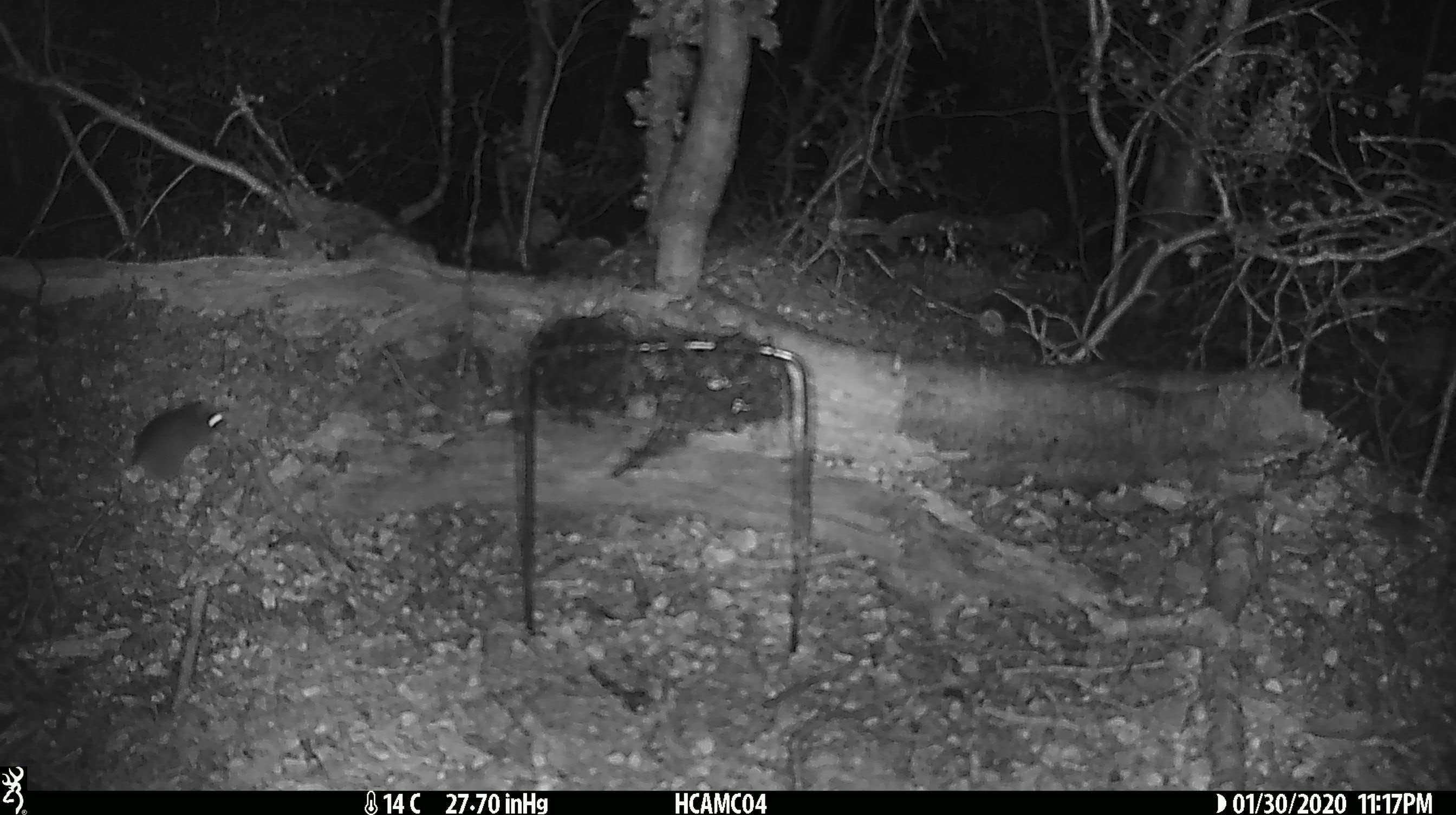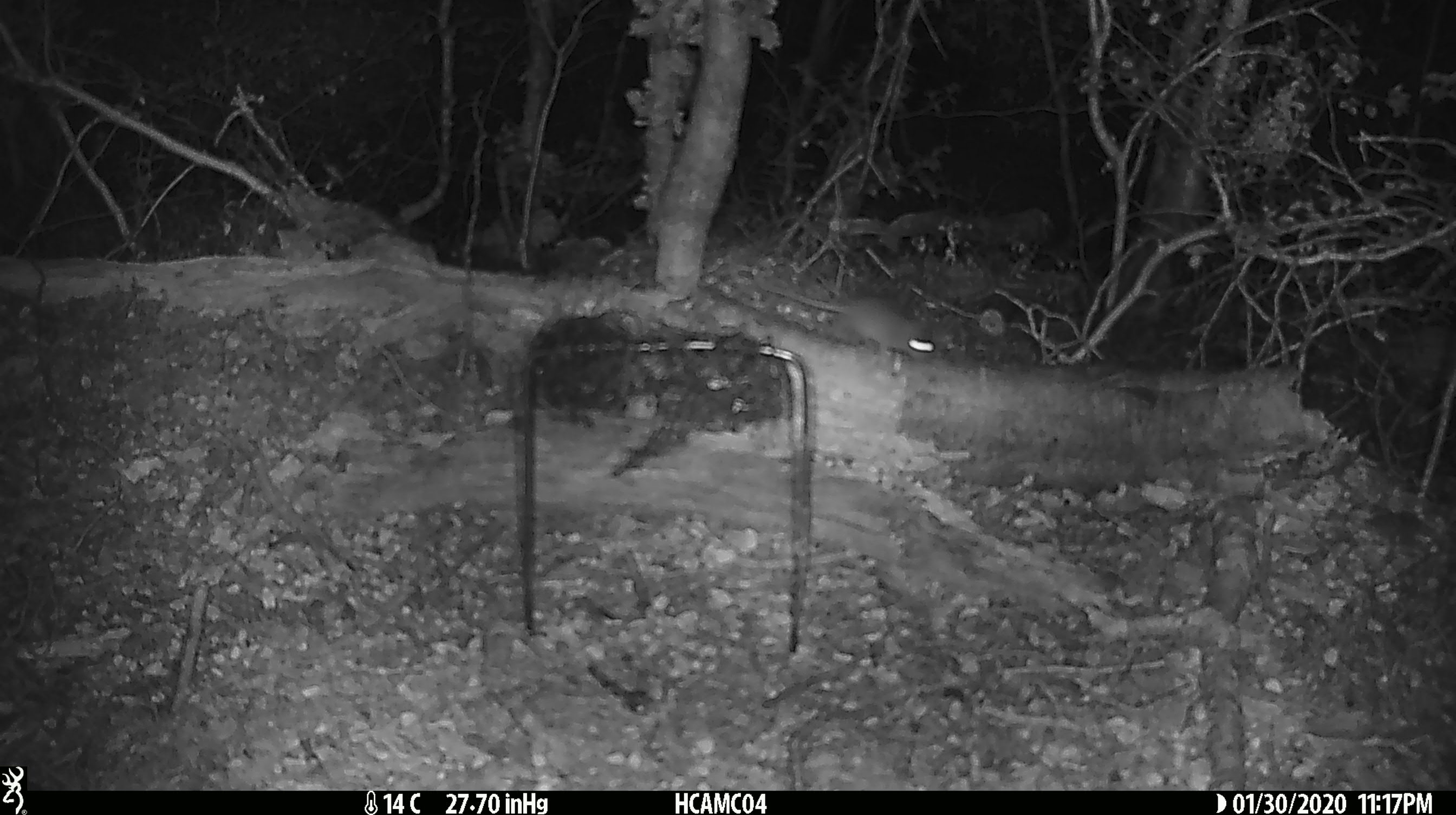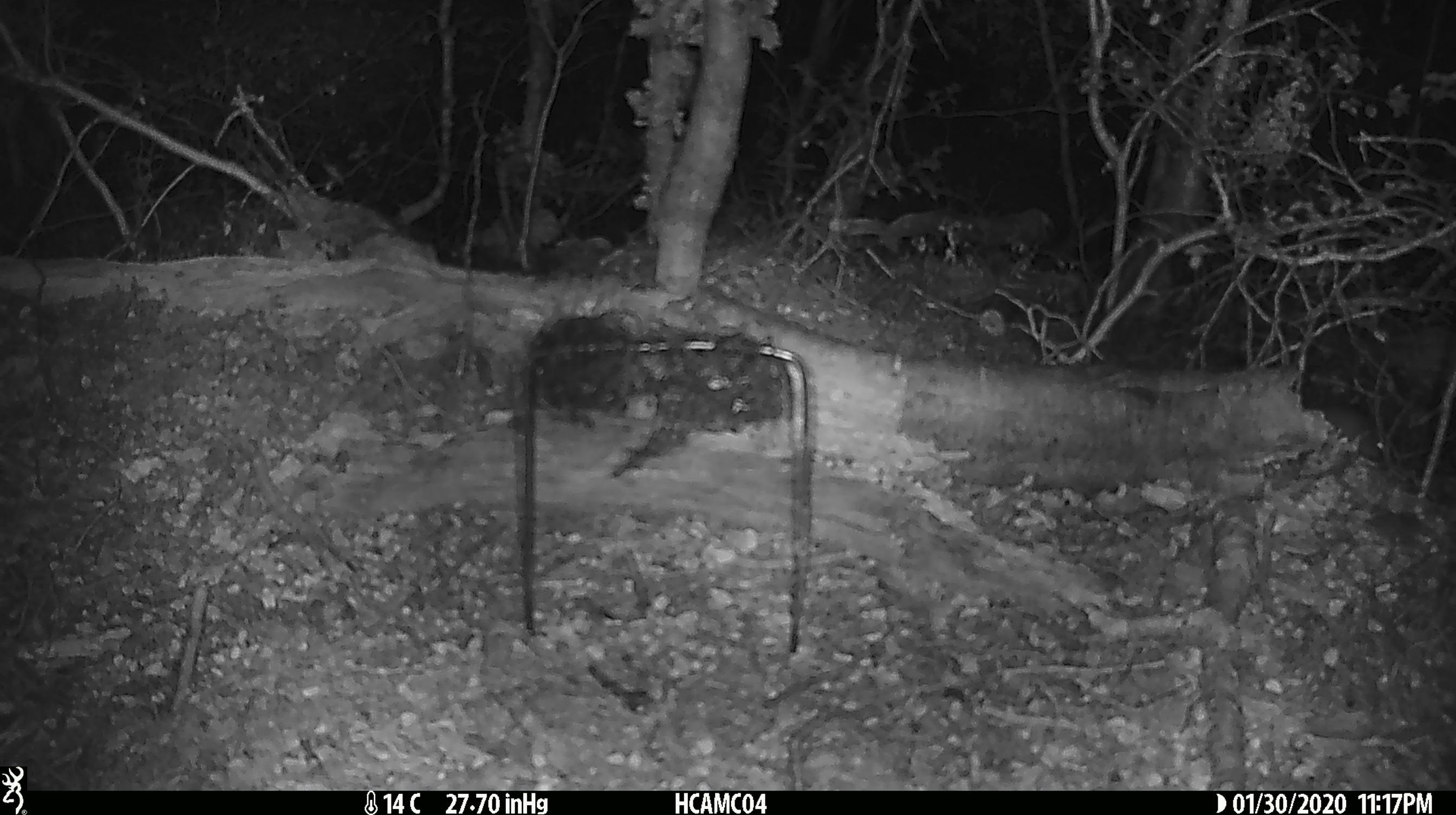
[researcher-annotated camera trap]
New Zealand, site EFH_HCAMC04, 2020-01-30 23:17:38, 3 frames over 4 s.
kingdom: Animalia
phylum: Chordata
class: Mammalia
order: Rodentia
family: Muridae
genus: Mus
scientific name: Mus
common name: mouse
Mouse (Mus).